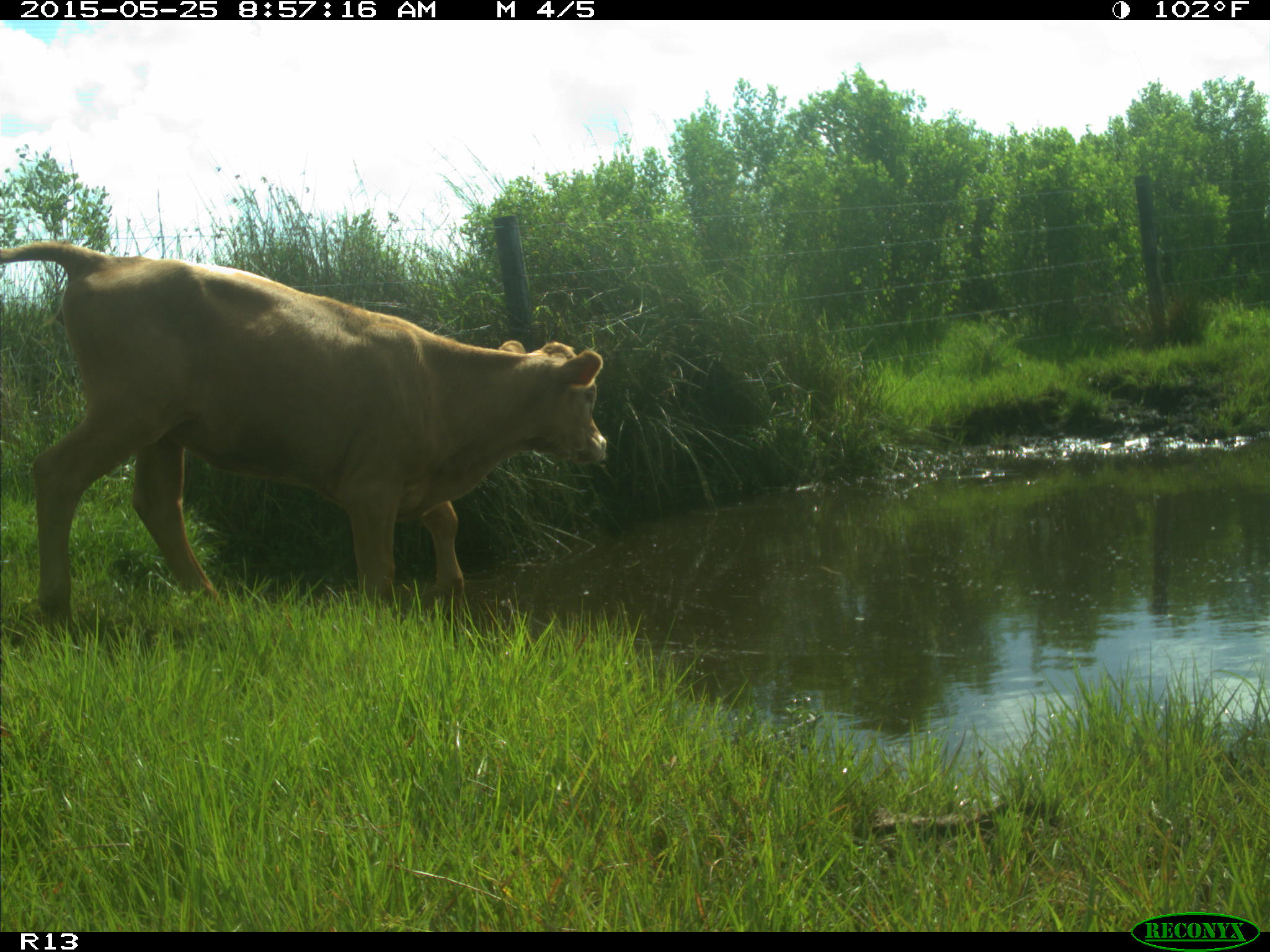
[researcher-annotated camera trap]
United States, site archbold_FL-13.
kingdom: Animalia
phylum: Chordata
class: Mammalia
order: Artiodactyla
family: Bovidae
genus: Bos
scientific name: Bos taurus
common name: domestic cow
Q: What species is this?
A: Bos taurus (domestic cow).